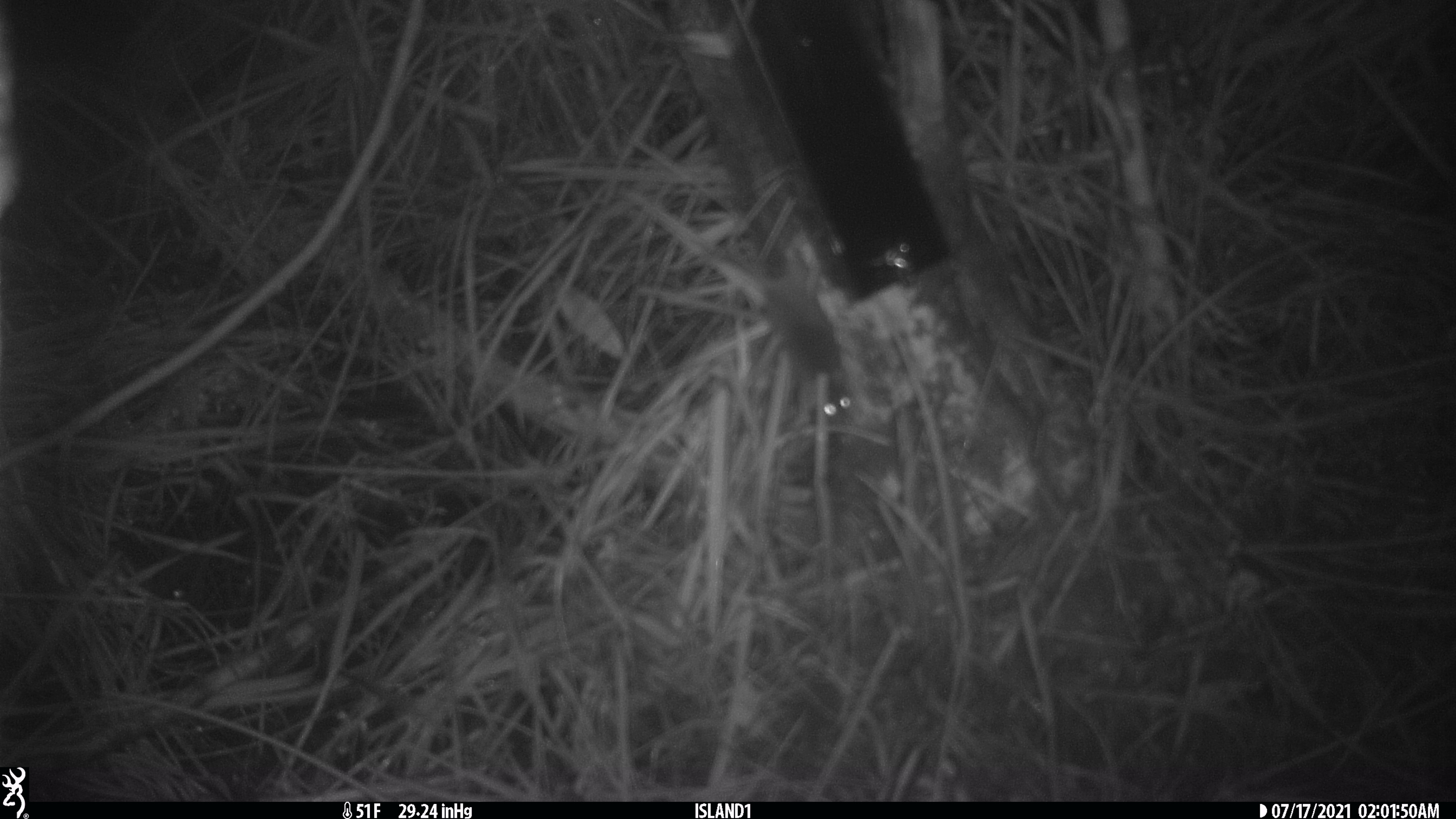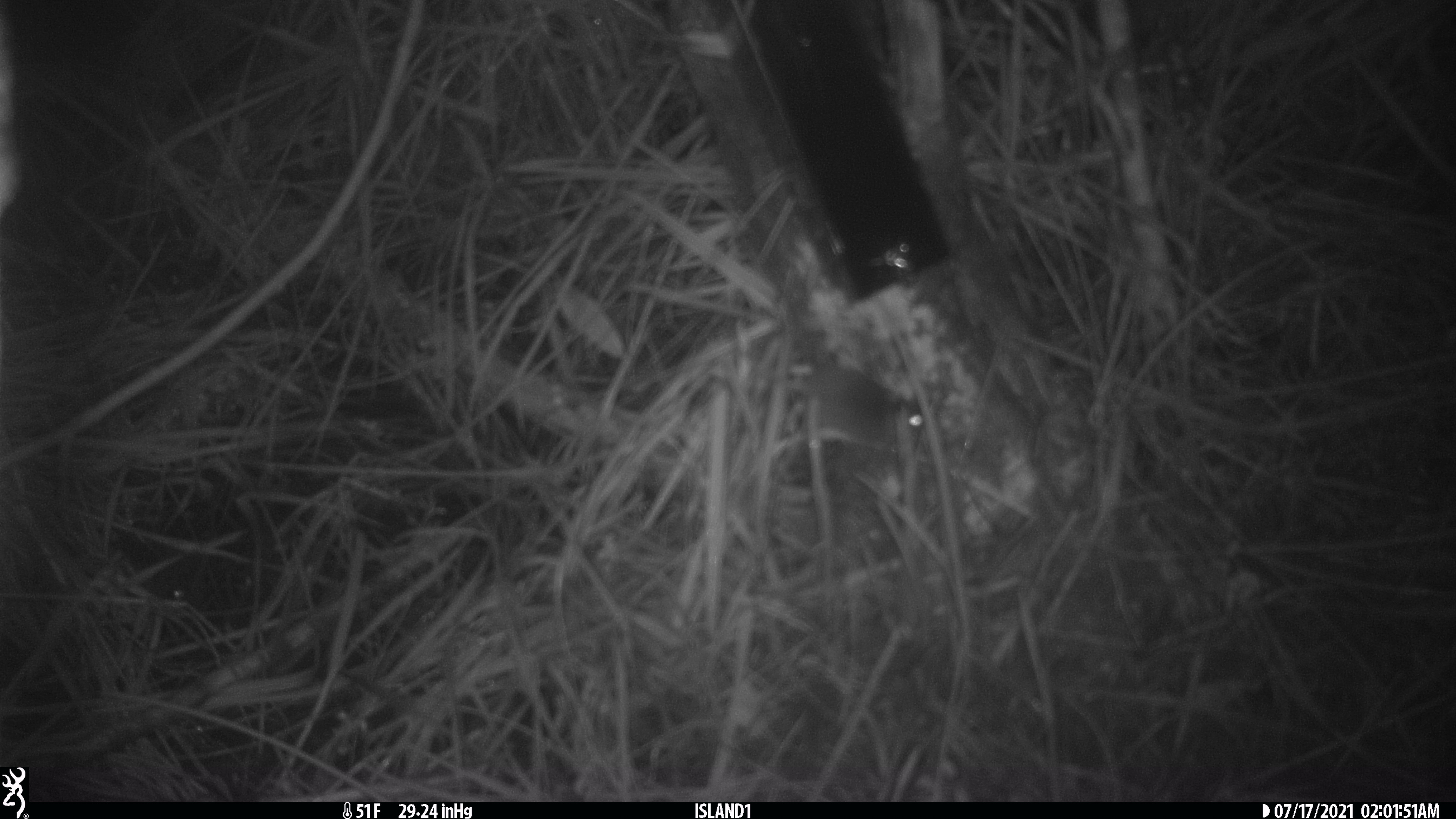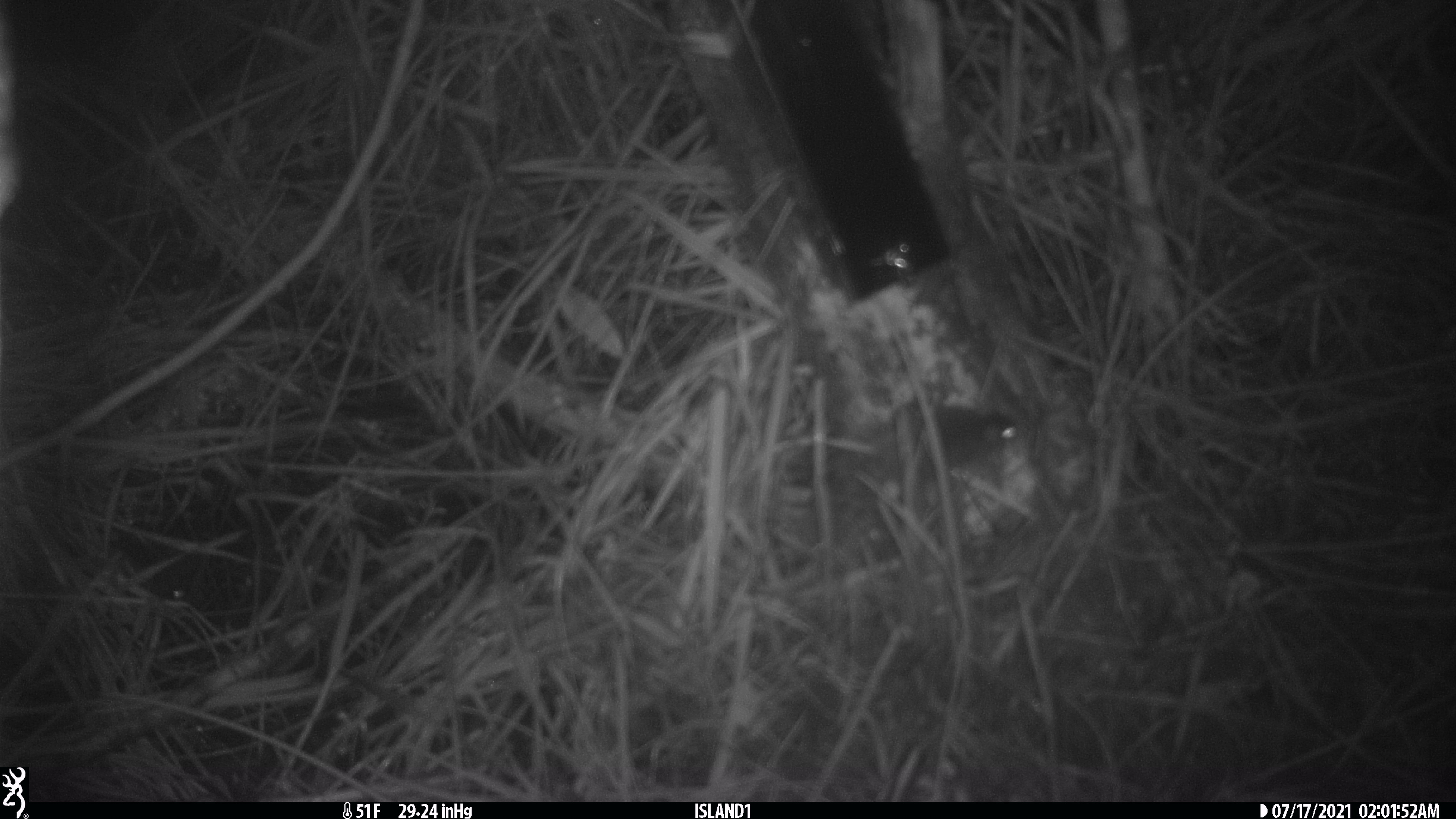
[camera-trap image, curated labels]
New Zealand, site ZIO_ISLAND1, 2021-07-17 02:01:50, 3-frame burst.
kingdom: Animalia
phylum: Chordata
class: Mammalia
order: Rodentia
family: Muridae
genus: Mus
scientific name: Mus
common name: mouse